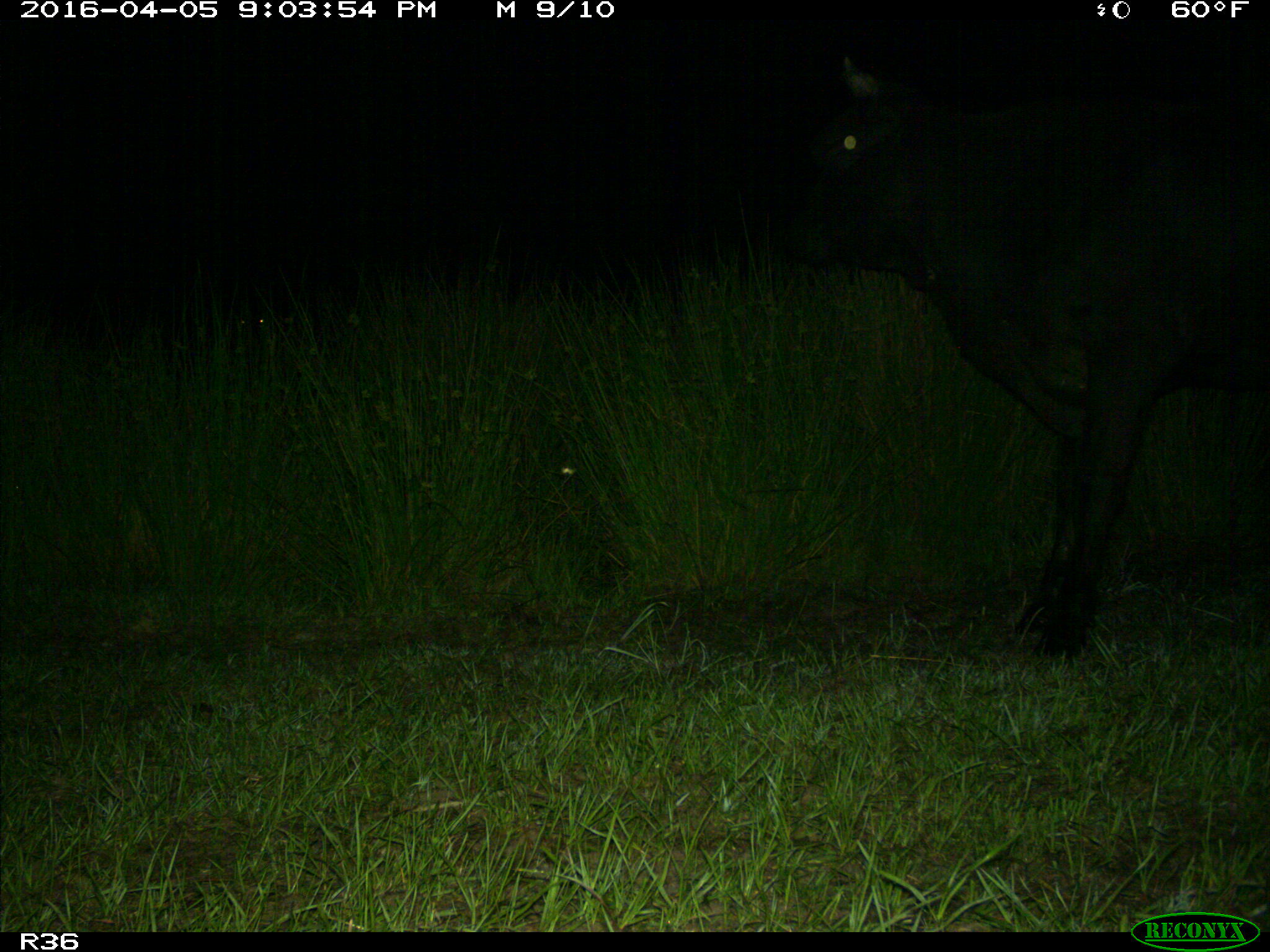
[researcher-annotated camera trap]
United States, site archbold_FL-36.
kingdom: Animalia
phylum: Chordata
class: Mammalia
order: Artiodactyla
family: Bovidae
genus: Bos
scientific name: Bos taurus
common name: domestic cow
Bos taurus (domestic cow).